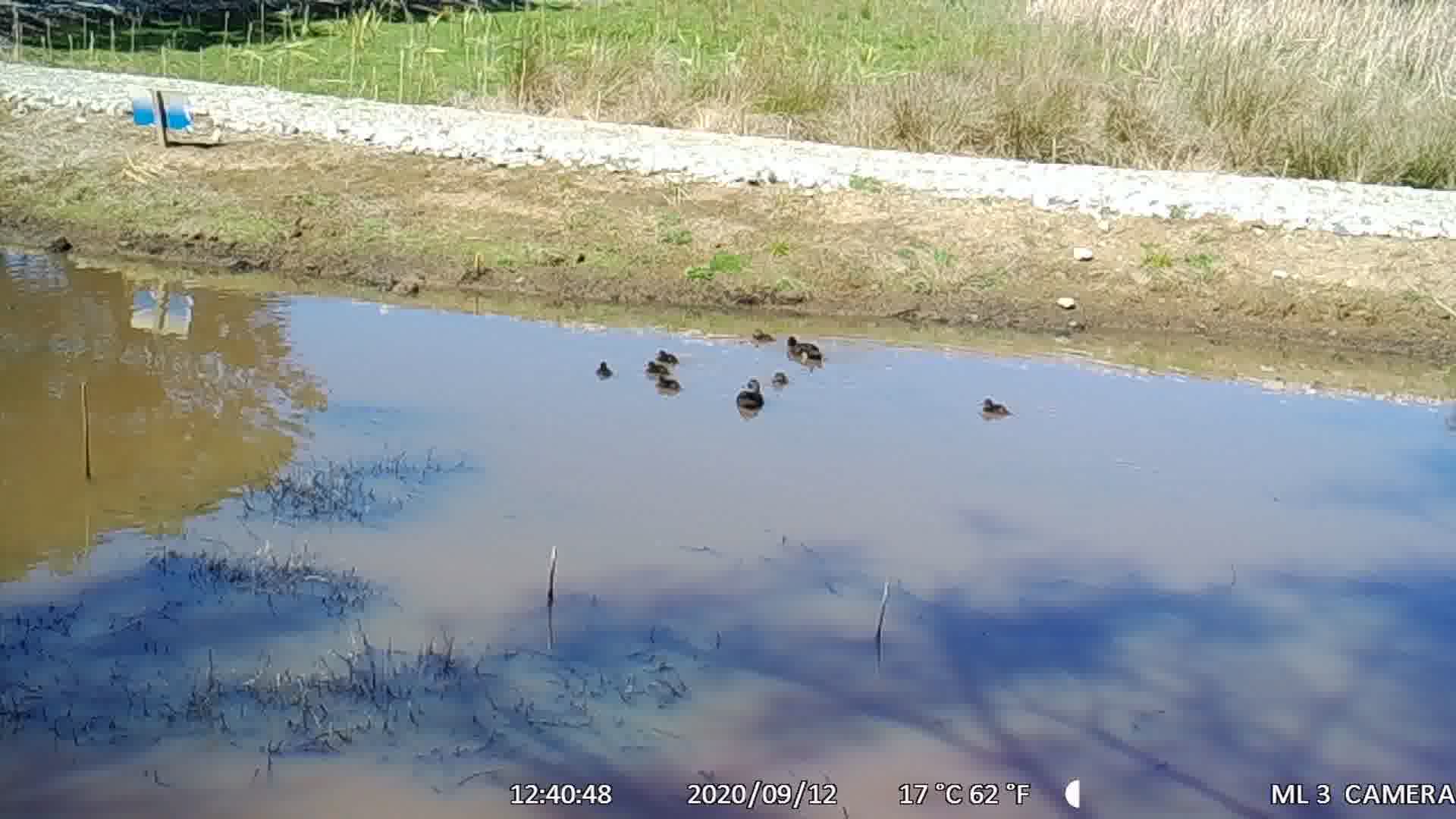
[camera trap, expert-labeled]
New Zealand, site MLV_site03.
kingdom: Animalia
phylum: Chordata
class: Aves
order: Anseriformes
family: Anatidae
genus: Anas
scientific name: Anas chlorotis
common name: brown teal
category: pateke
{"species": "pateke (brown teal) (Anas chlorotis)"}